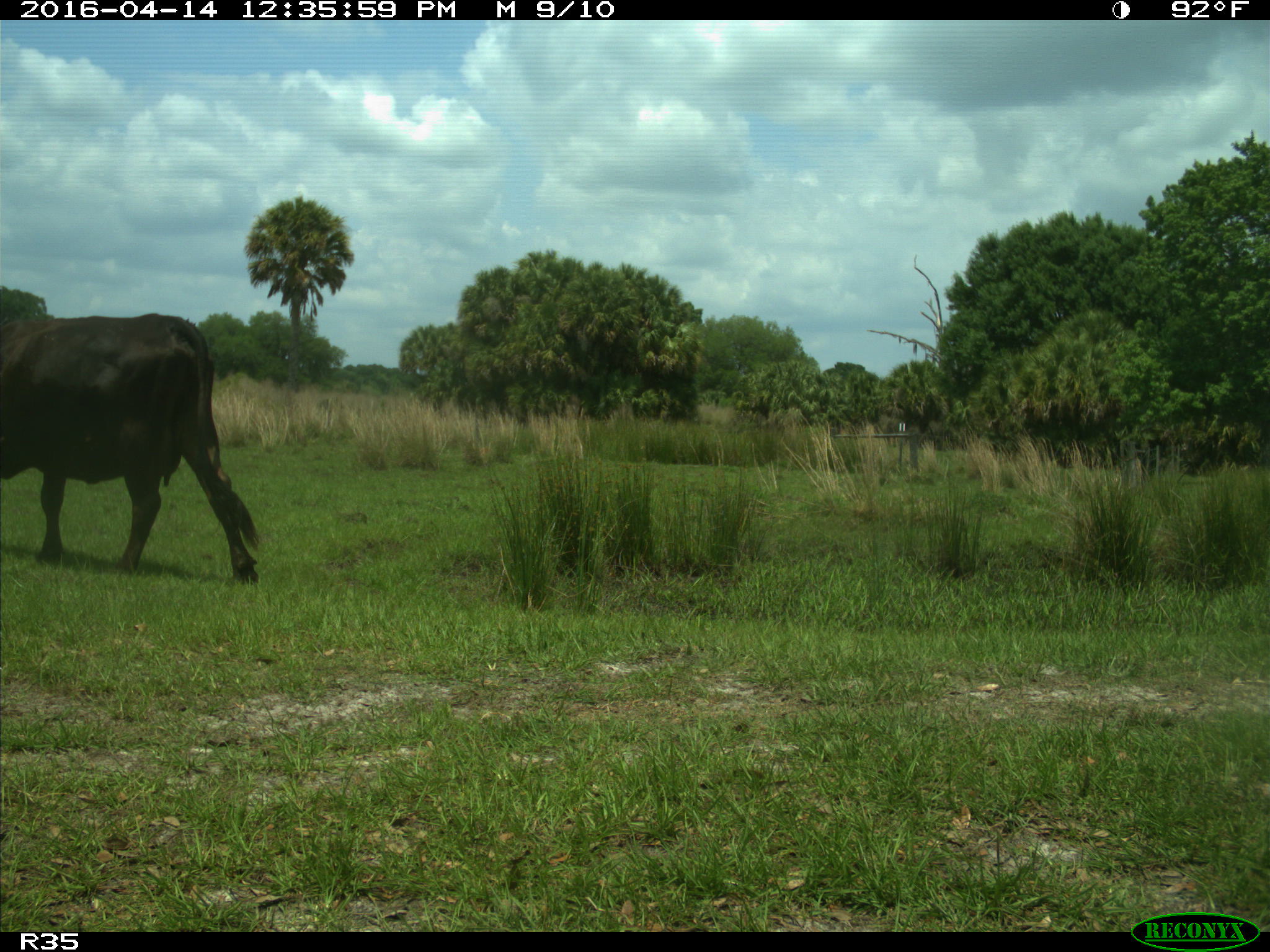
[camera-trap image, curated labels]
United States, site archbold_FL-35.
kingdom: Animalia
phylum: Chordata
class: Mammalia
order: Artiodactyla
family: Bovidae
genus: Bos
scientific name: Bos taurus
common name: domestic cow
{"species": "Bos taurus (domestic cow)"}